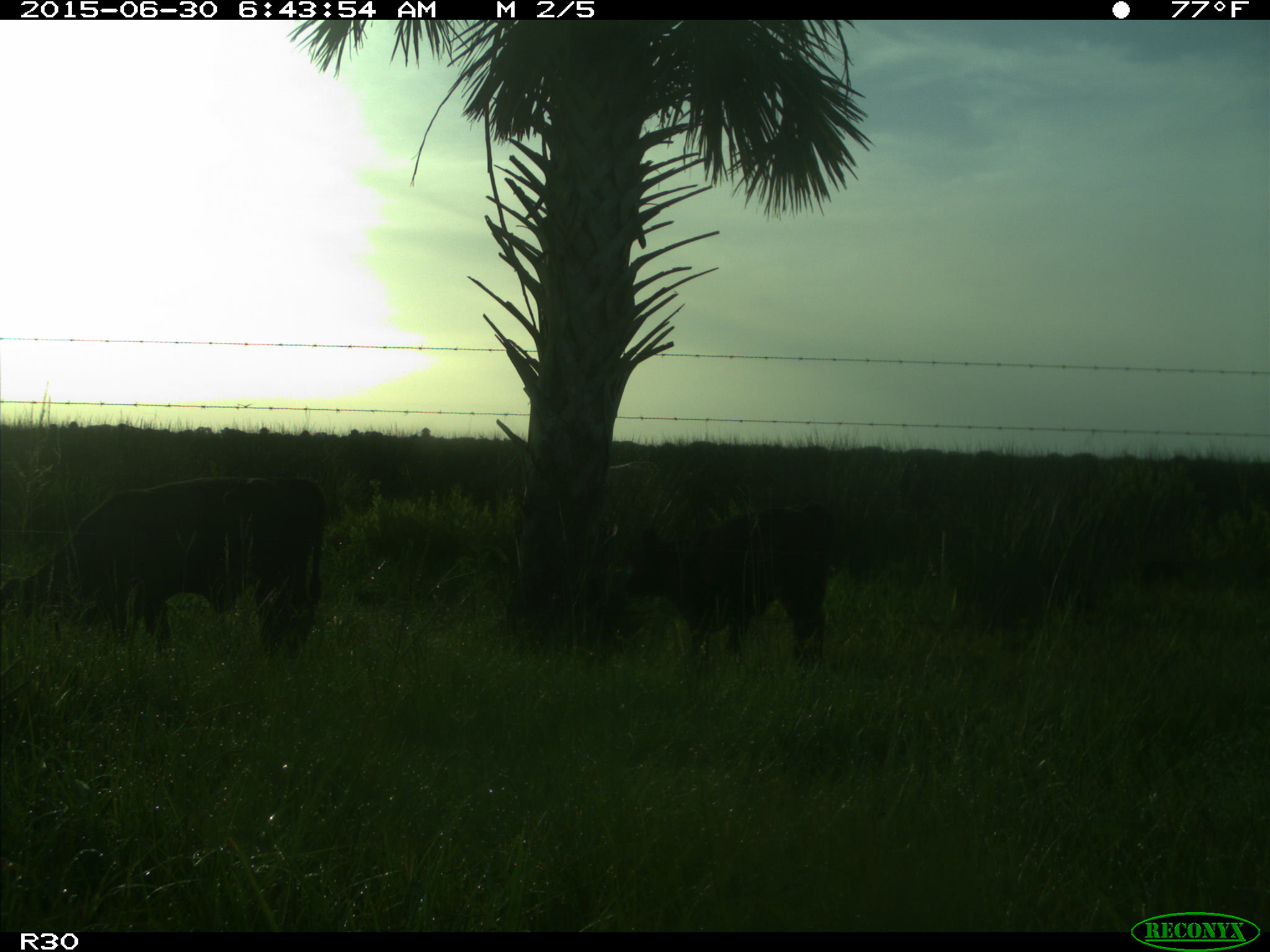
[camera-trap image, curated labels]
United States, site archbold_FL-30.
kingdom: Animalia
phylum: Chordata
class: Mammalia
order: Artiodactyla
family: Bovidae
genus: Bos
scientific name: Bos taurus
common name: domestic cow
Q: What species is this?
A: Bos taurus (domestic cow).